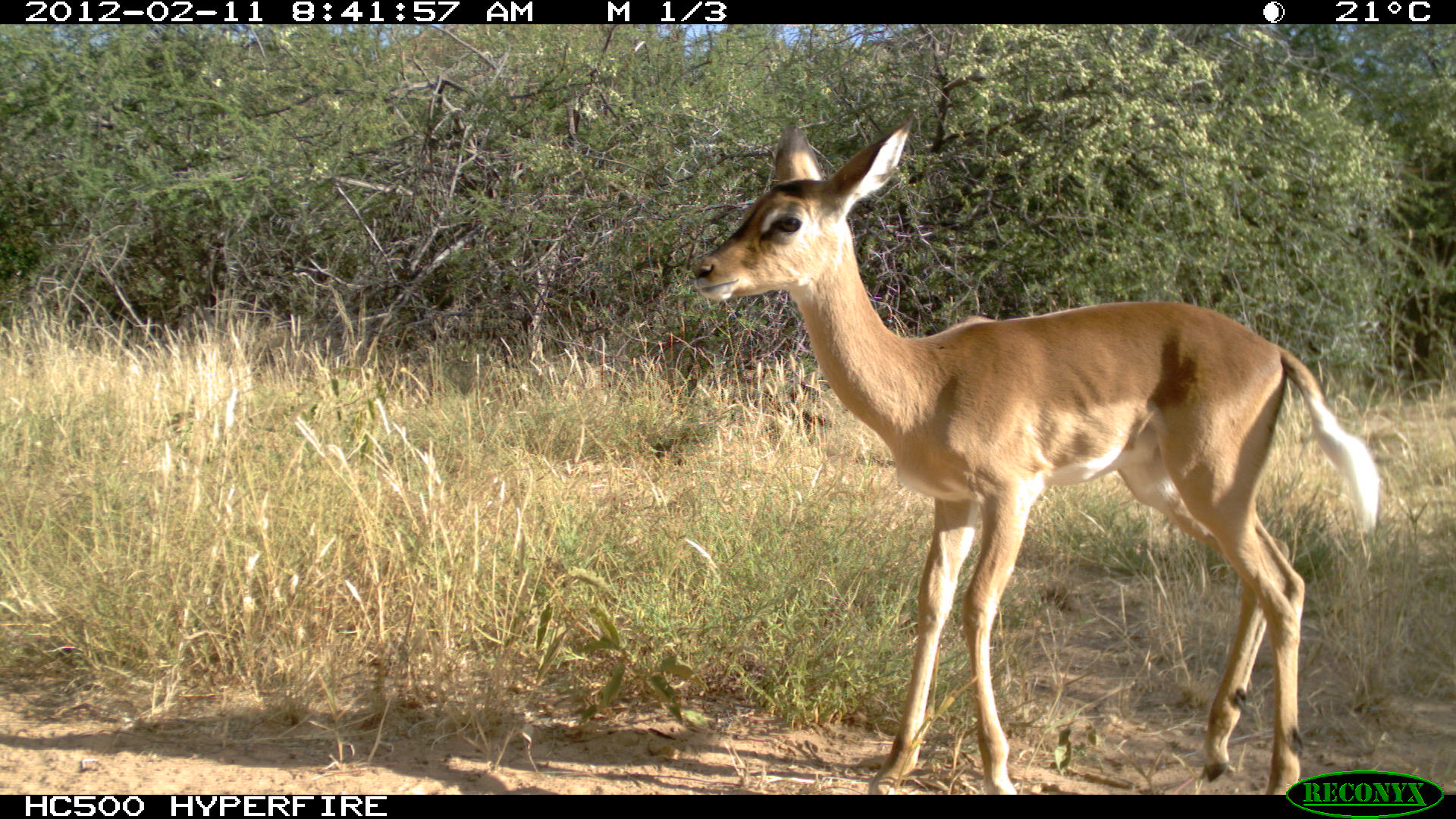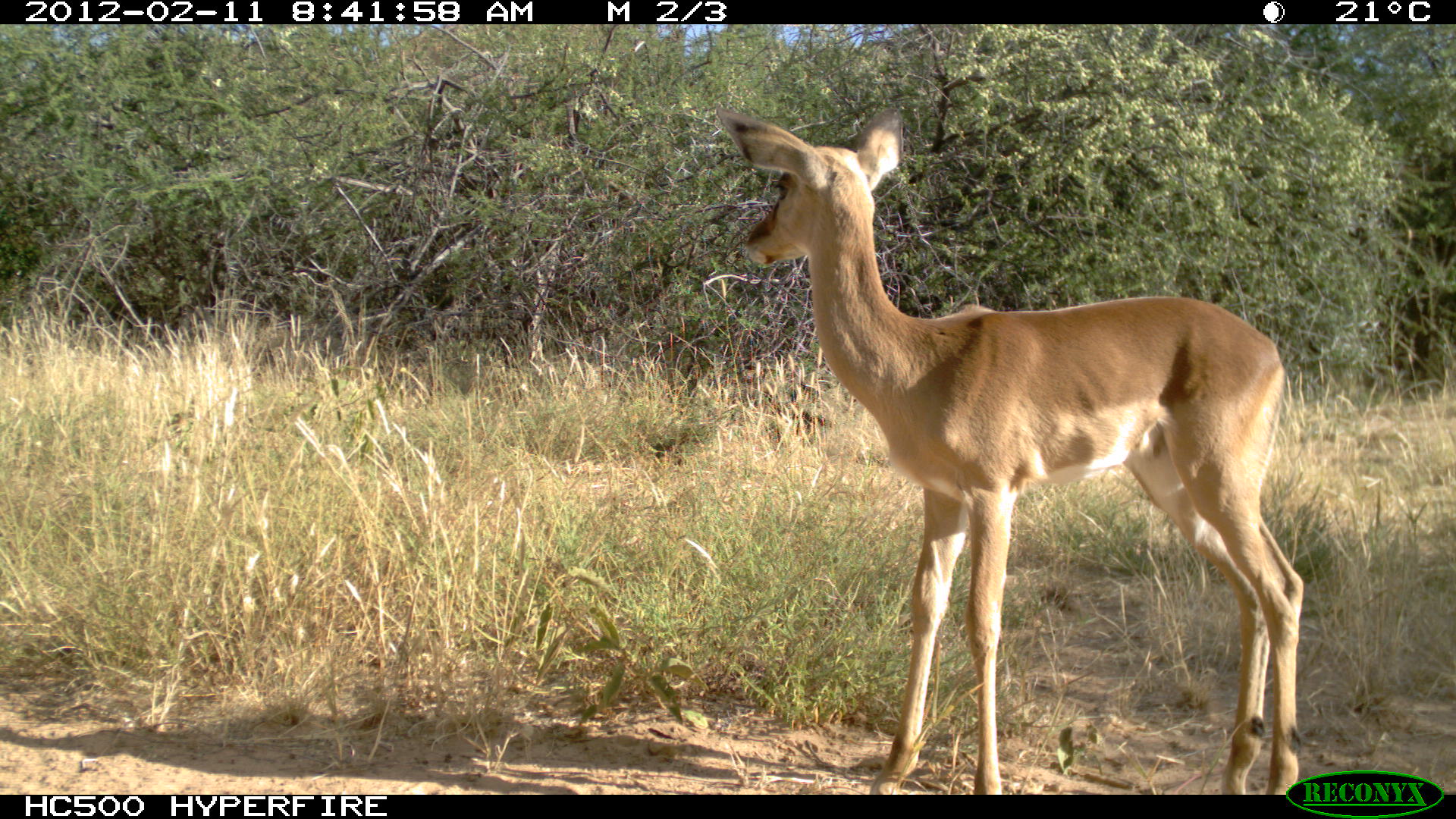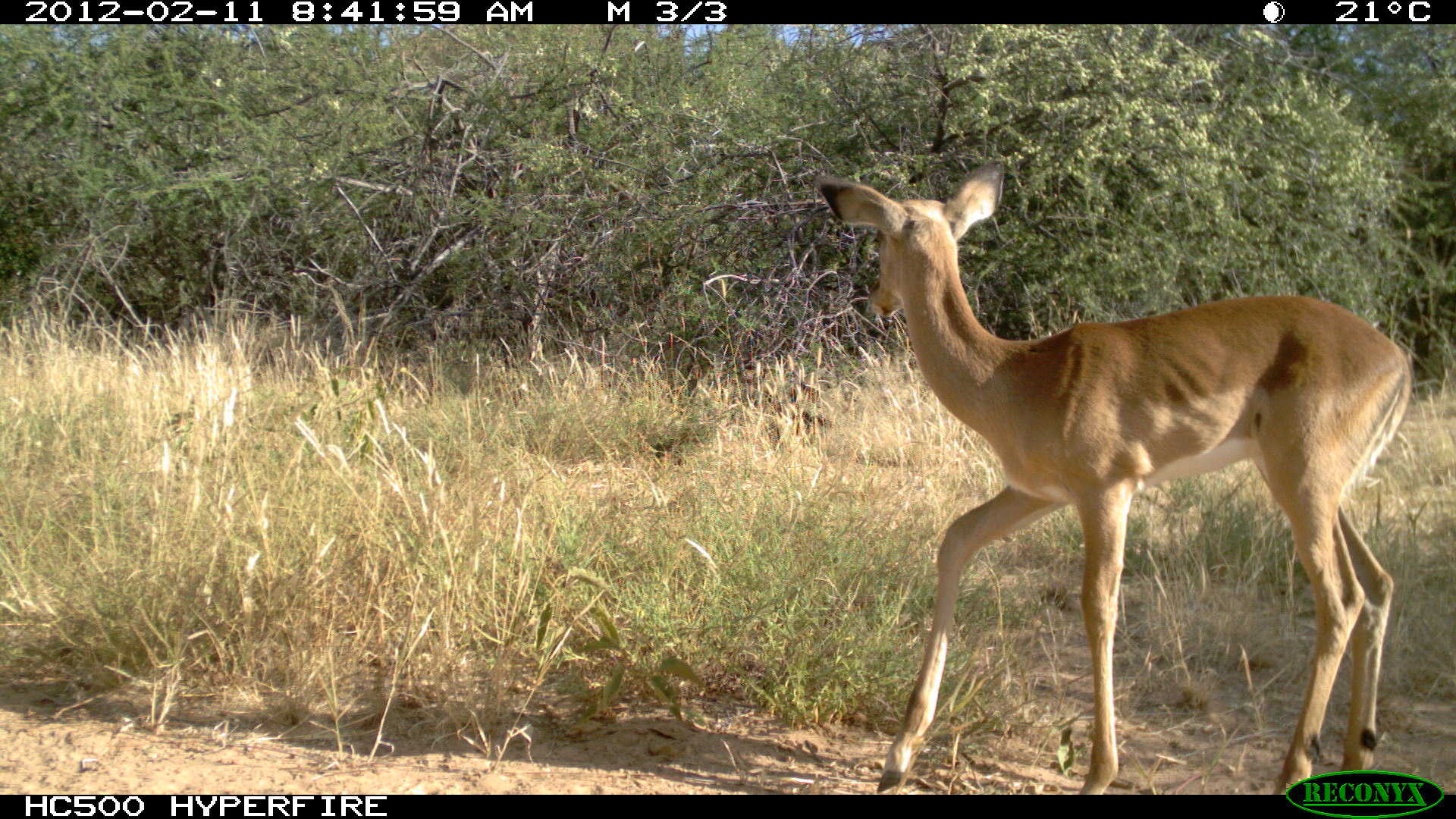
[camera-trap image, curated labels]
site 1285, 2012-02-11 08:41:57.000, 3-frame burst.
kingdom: Animalia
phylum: Chordata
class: Mammalia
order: Artiodactyla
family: Bovidae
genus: Aepyceros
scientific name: Aepyceros melampus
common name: impala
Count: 1.